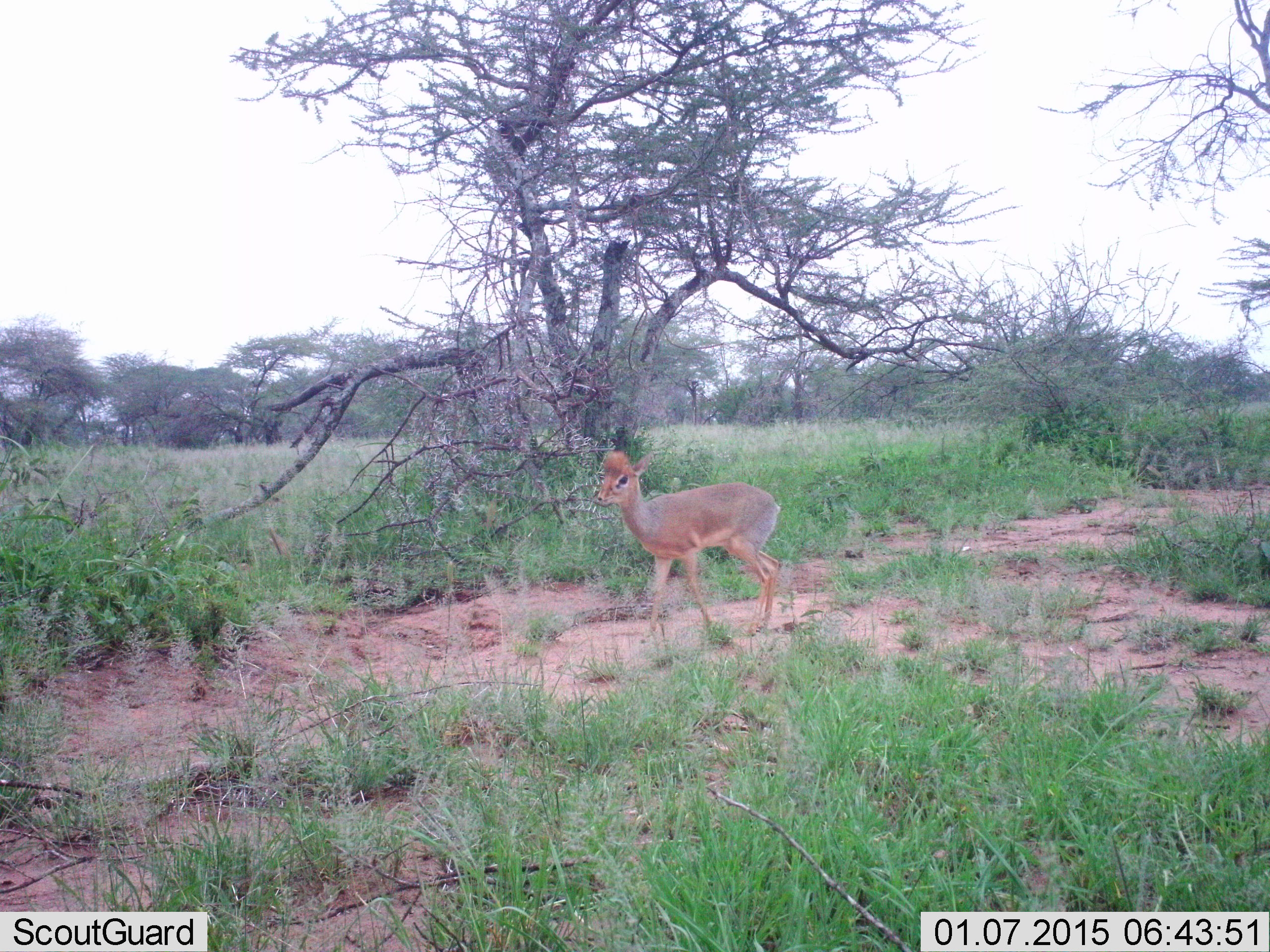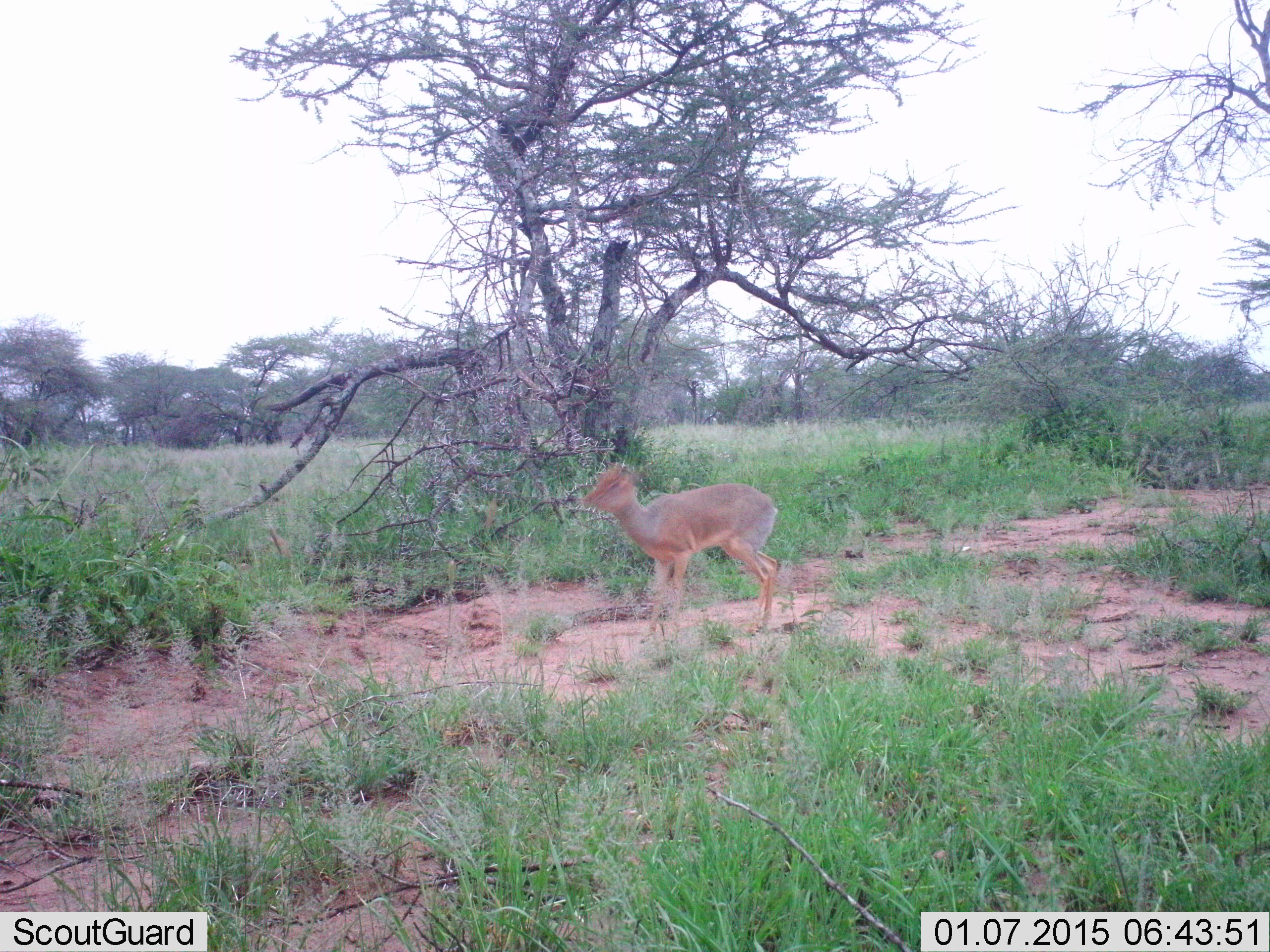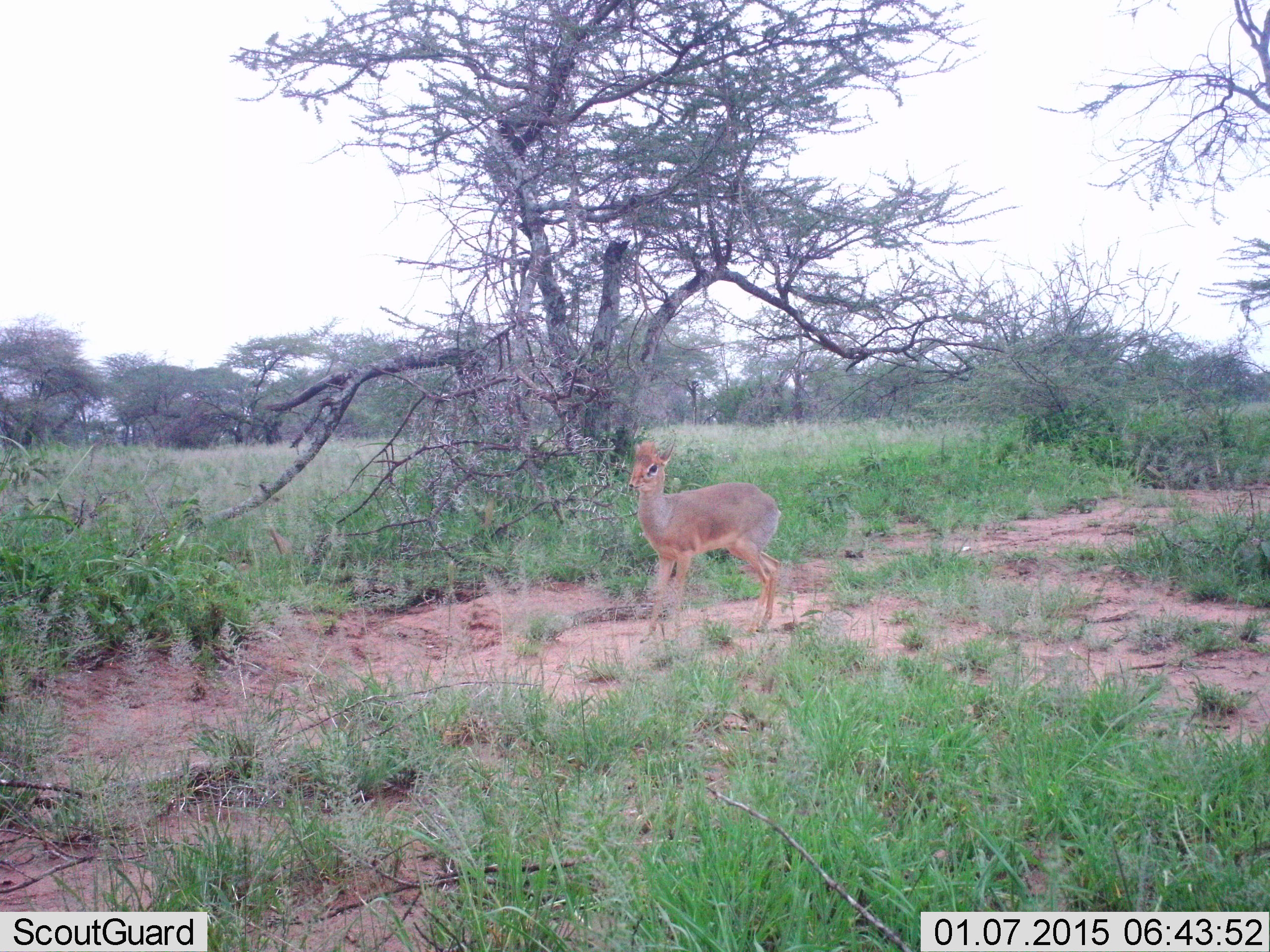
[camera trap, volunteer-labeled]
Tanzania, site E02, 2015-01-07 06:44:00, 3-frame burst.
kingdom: Animalia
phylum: Chordata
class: Mammalia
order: Artiodactyla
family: Bovidae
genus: Madoqua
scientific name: Madoqua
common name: dikdik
Dikdik (Madoqua), count 1. Behavior (volunteer vote fractions): standing 80%, resting 0%, moving 10%, interacting 0%. Young present (vote fraction): 0%. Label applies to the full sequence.